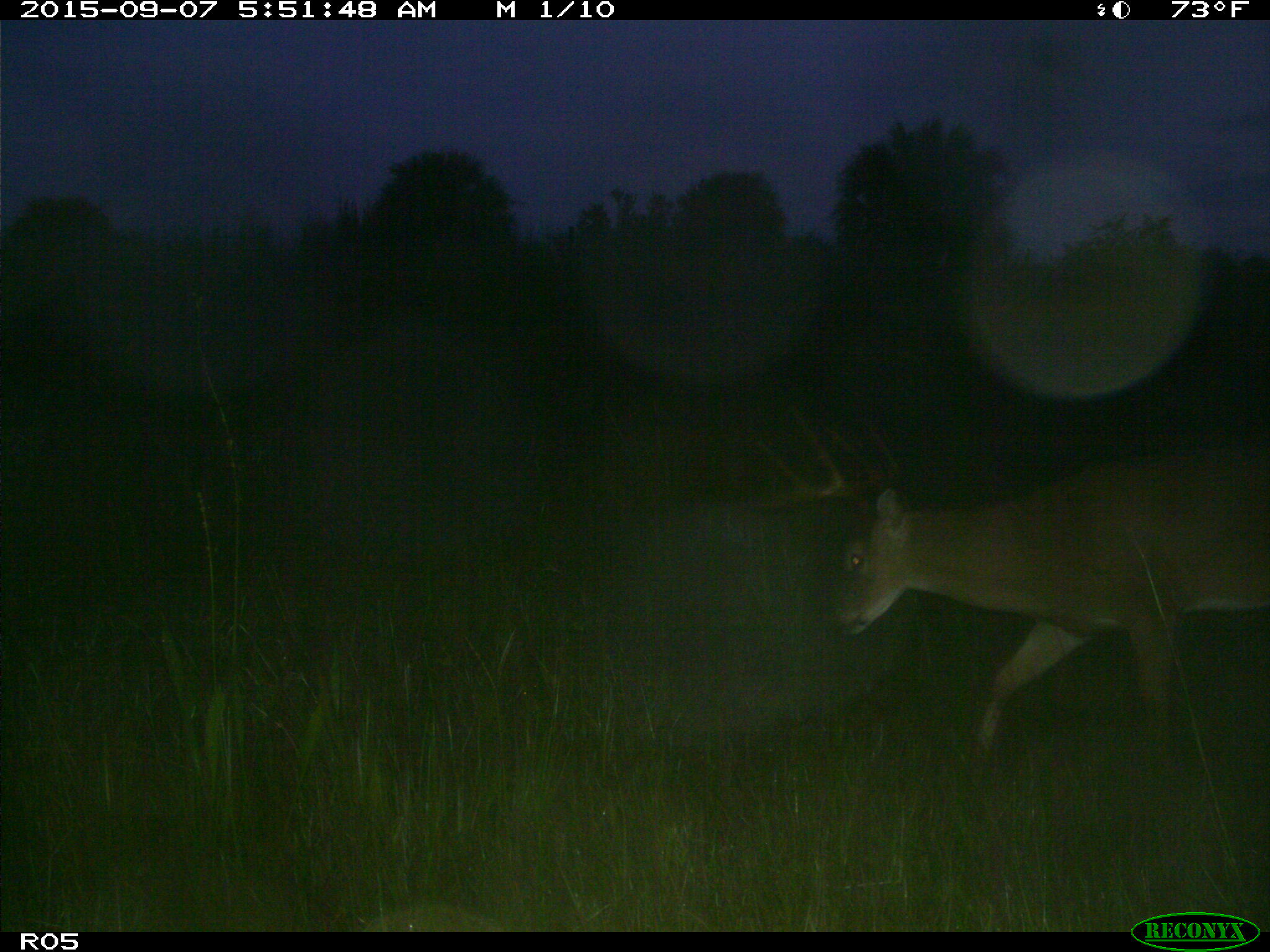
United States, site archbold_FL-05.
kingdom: Animalia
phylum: Chordata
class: Mammalia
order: Artiodactyla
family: Cervidae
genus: Odocoileus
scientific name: Odocoileus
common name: deer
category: unidentified deer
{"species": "unidentified deer (deer) (Odocoileus)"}